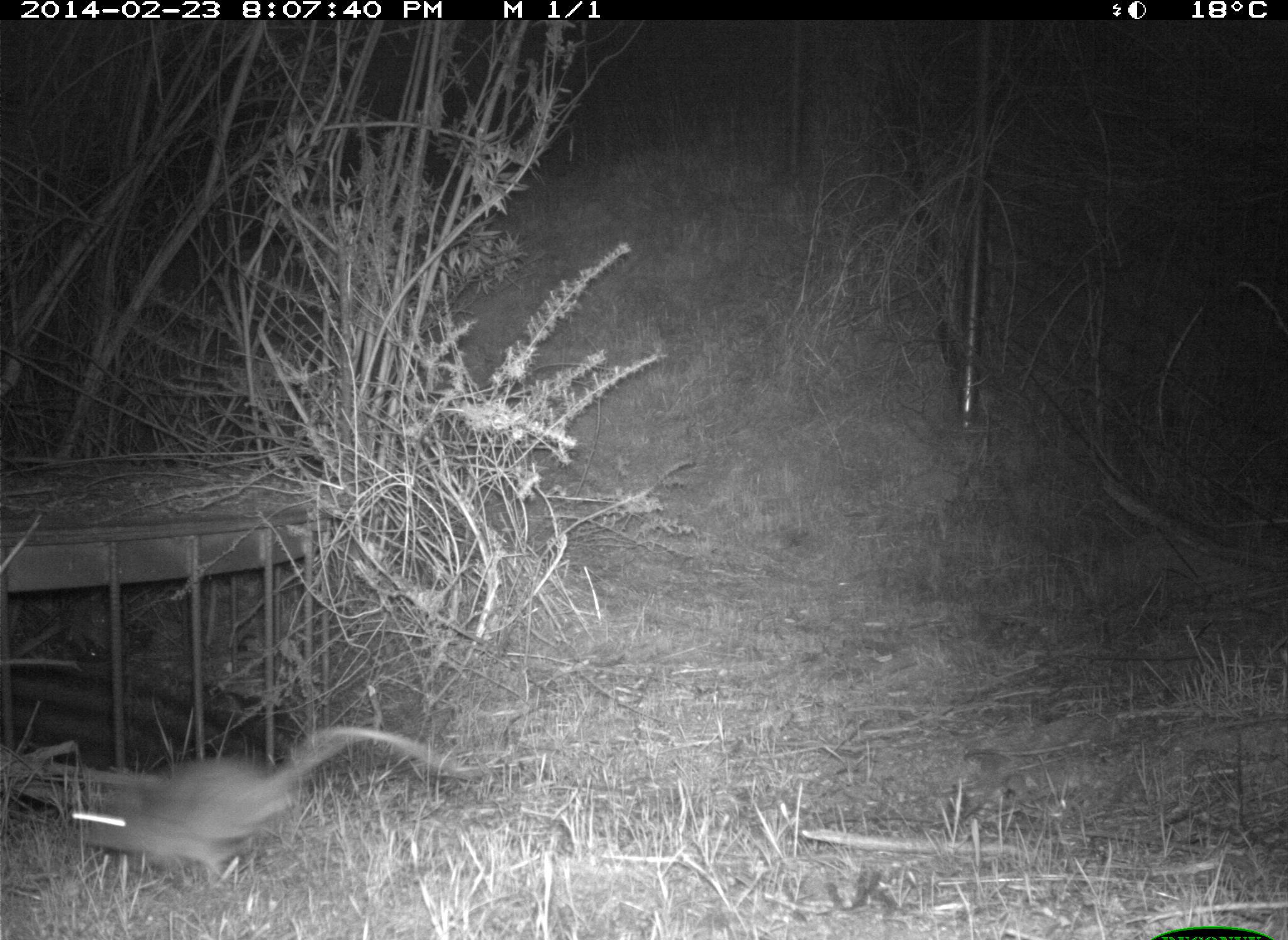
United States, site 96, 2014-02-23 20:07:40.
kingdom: Animalia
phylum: Chordata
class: Mammalia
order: Rodentia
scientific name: Rodentia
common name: rodent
Rodent (Rodentia).